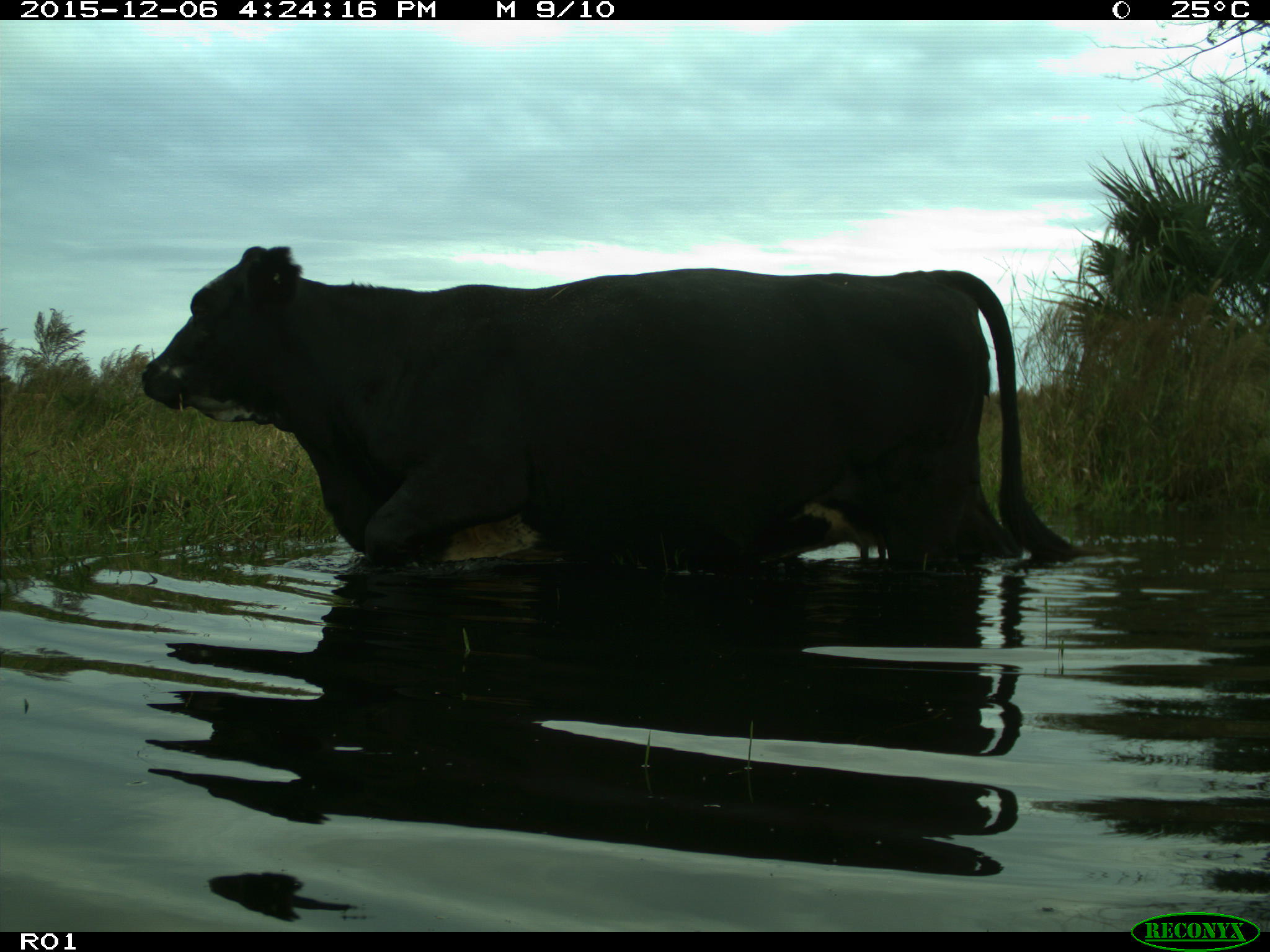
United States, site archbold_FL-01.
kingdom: Animalia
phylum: Chordata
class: Mammalia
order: Artiodactyla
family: Bovidae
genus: Bos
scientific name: Bos taurus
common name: domestic cow